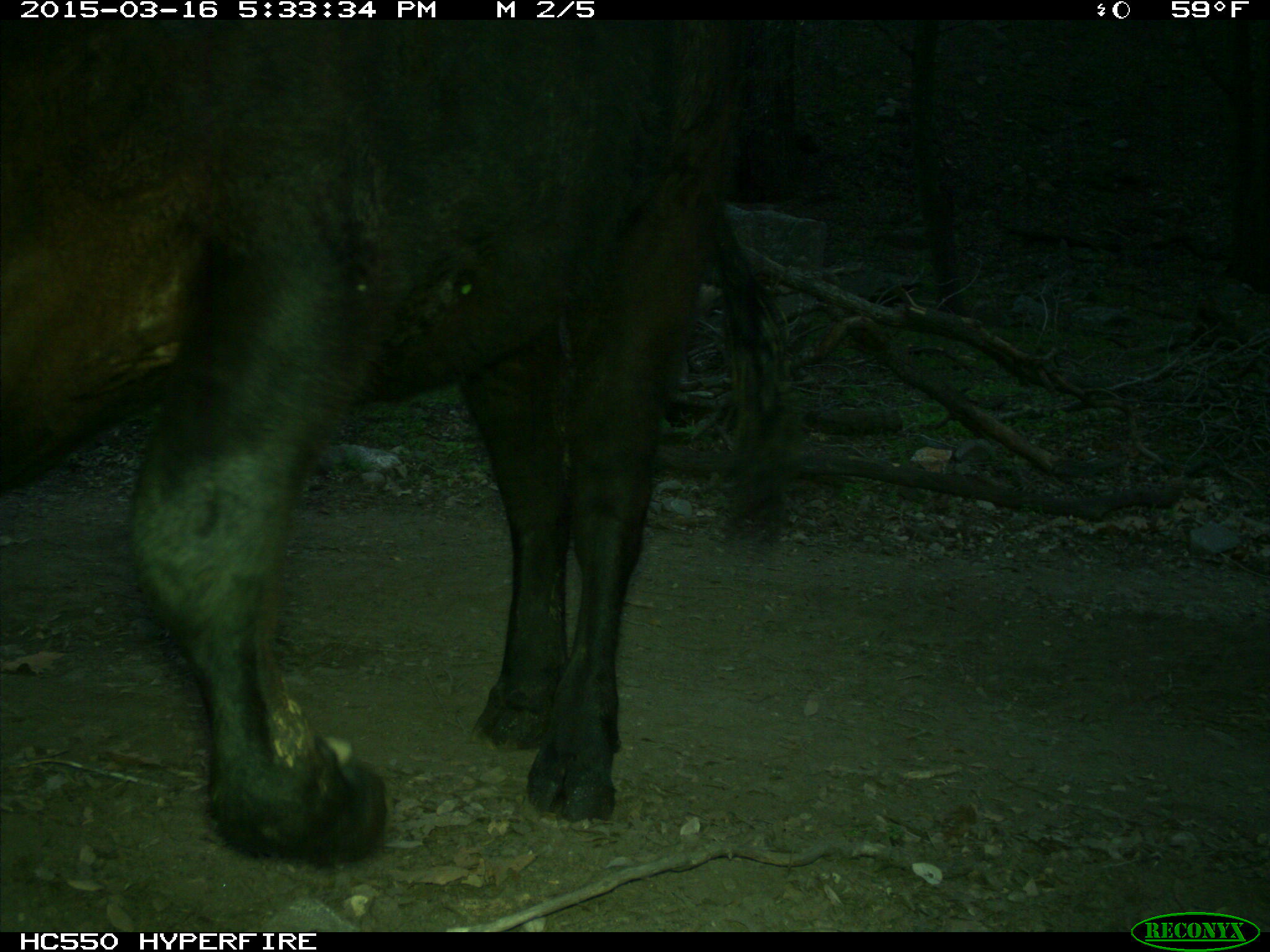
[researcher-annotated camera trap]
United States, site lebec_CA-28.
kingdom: Animalia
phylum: Chordata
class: Mammalia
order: Artiodactyla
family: Bovidae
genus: Bos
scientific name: Bos taurus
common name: domestic cow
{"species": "Bos taurus (domestic cow)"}